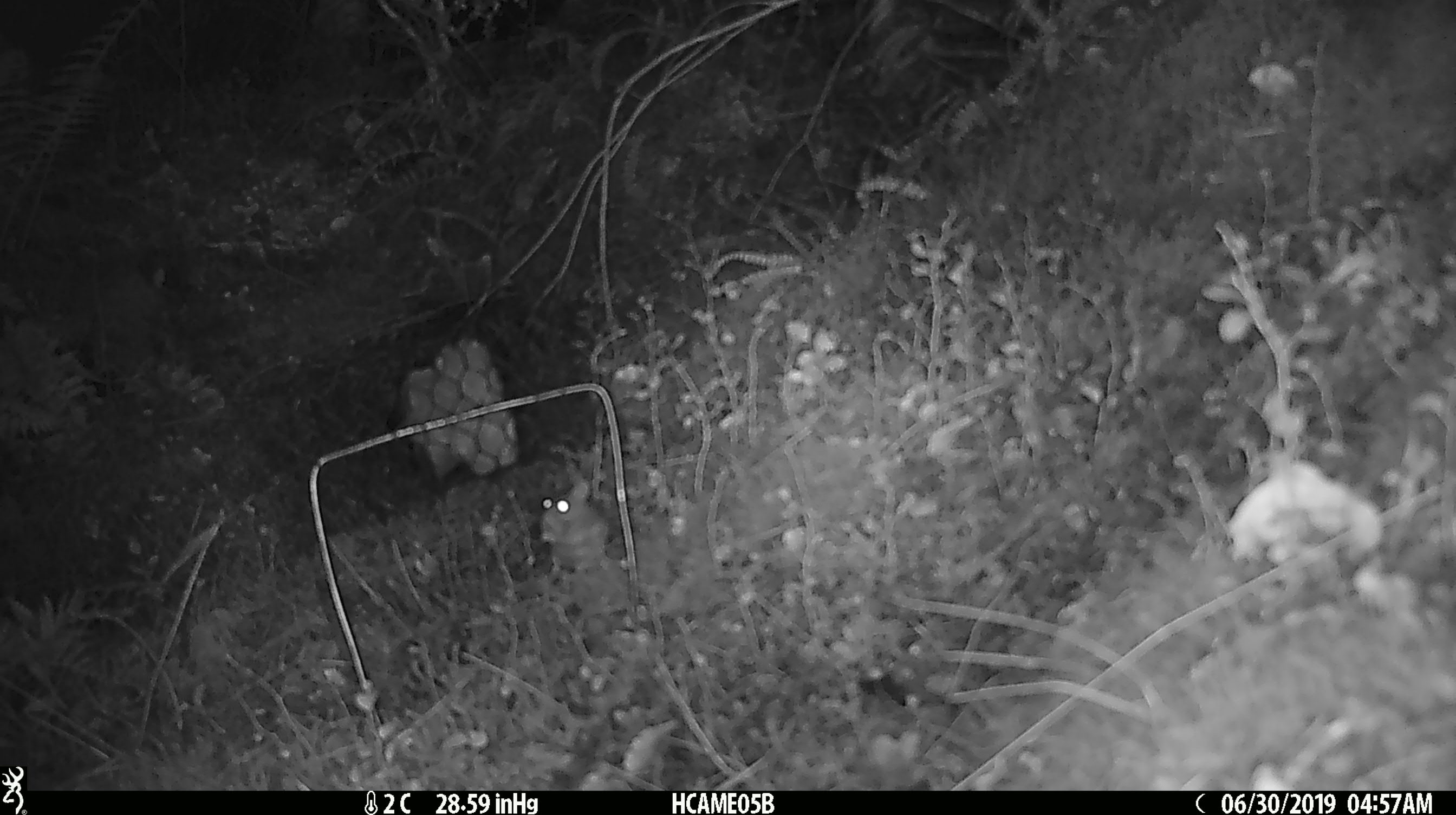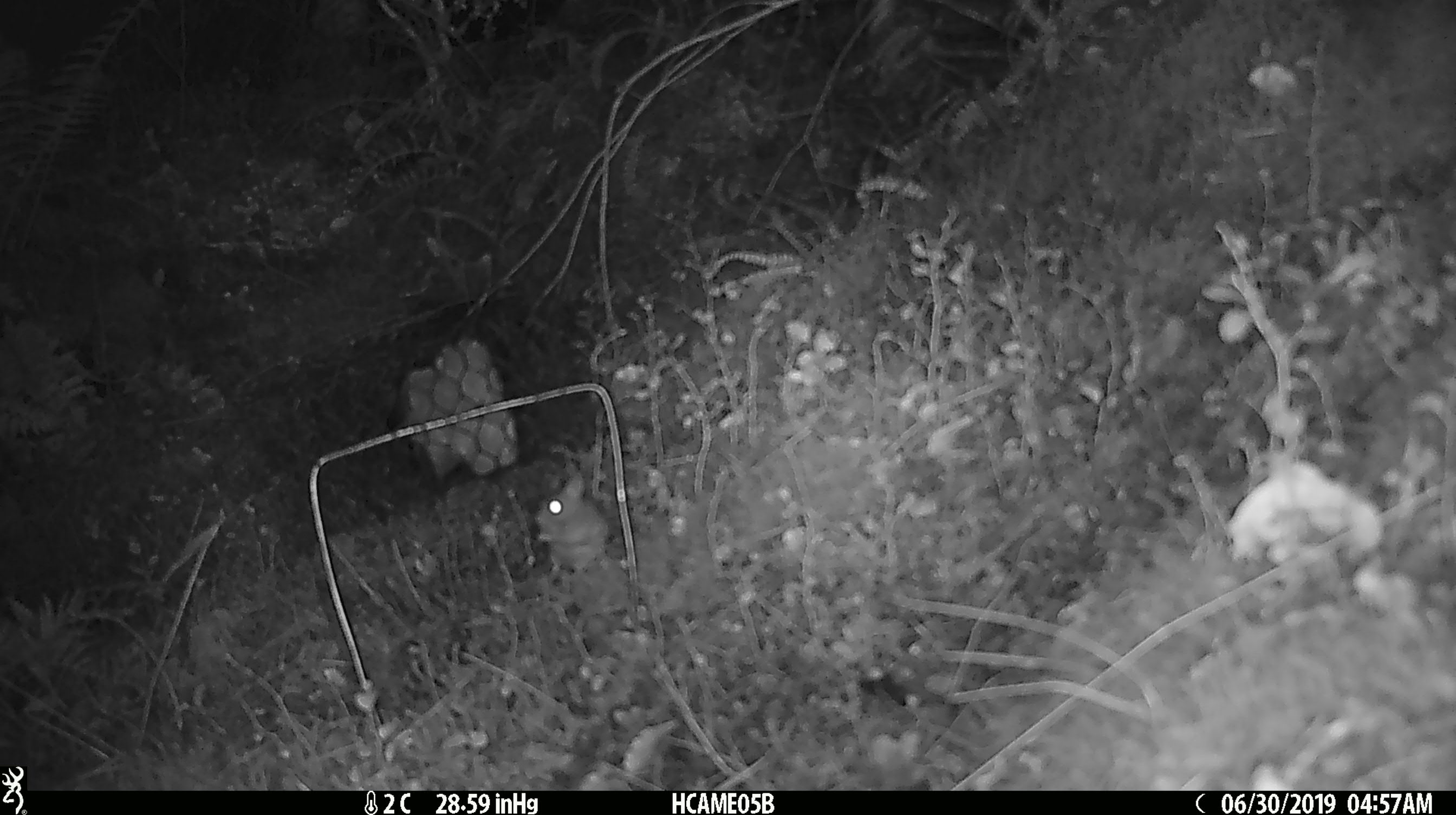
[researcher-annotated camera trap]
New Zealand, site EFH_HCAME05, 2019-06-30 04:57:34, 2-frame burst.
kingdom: Animalia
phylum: Chordata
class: Mammalia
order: Rodentia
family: Muridae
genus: Mus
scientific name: Mus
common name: mouse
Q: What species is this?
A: Mouse (Mus).